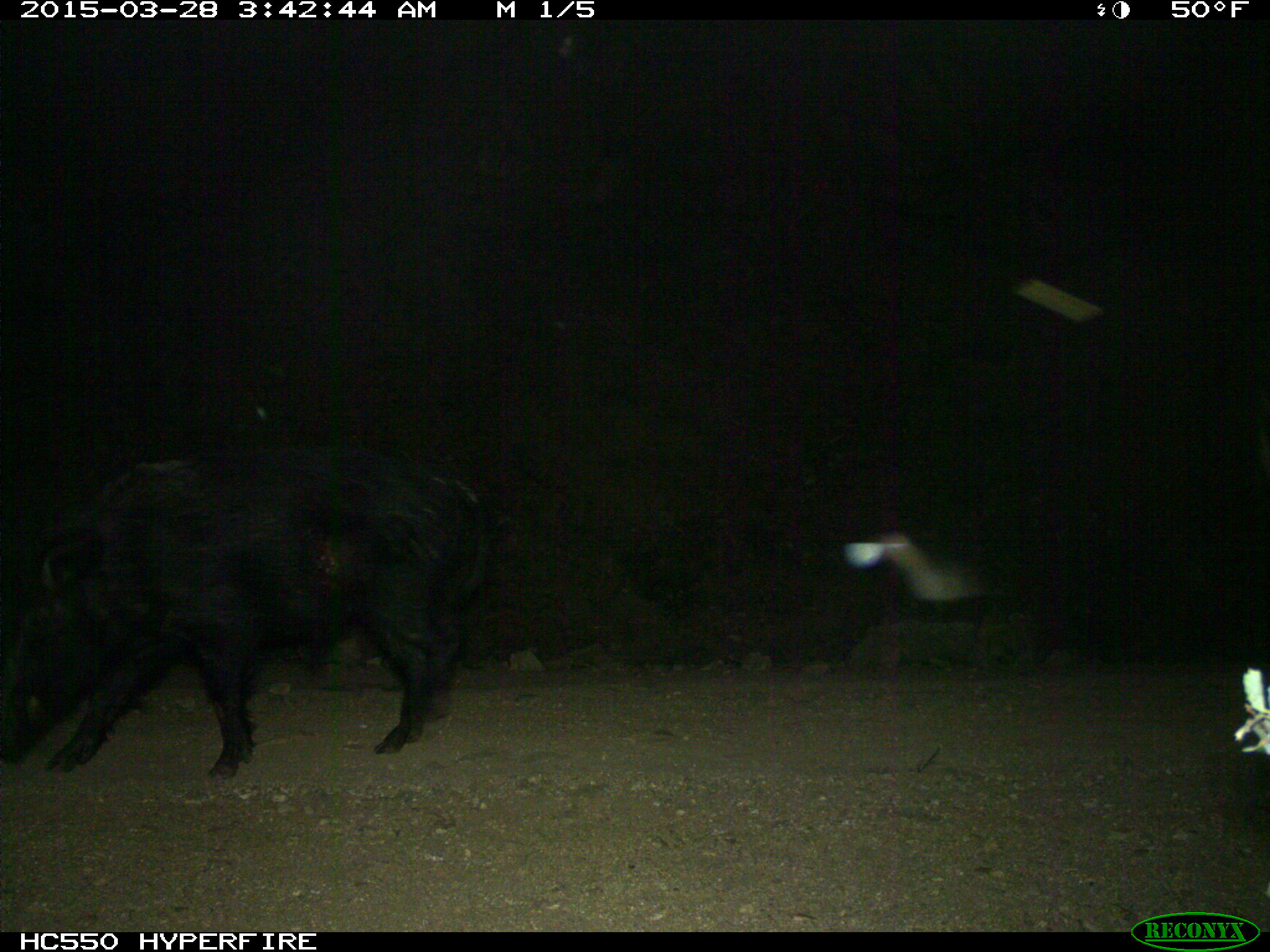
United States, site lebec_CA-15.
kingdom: Animalia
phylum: Chordata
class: Mammalia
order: Artiodactyla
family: Suidae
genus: Sus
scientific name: Sus scrofa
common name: wild boar